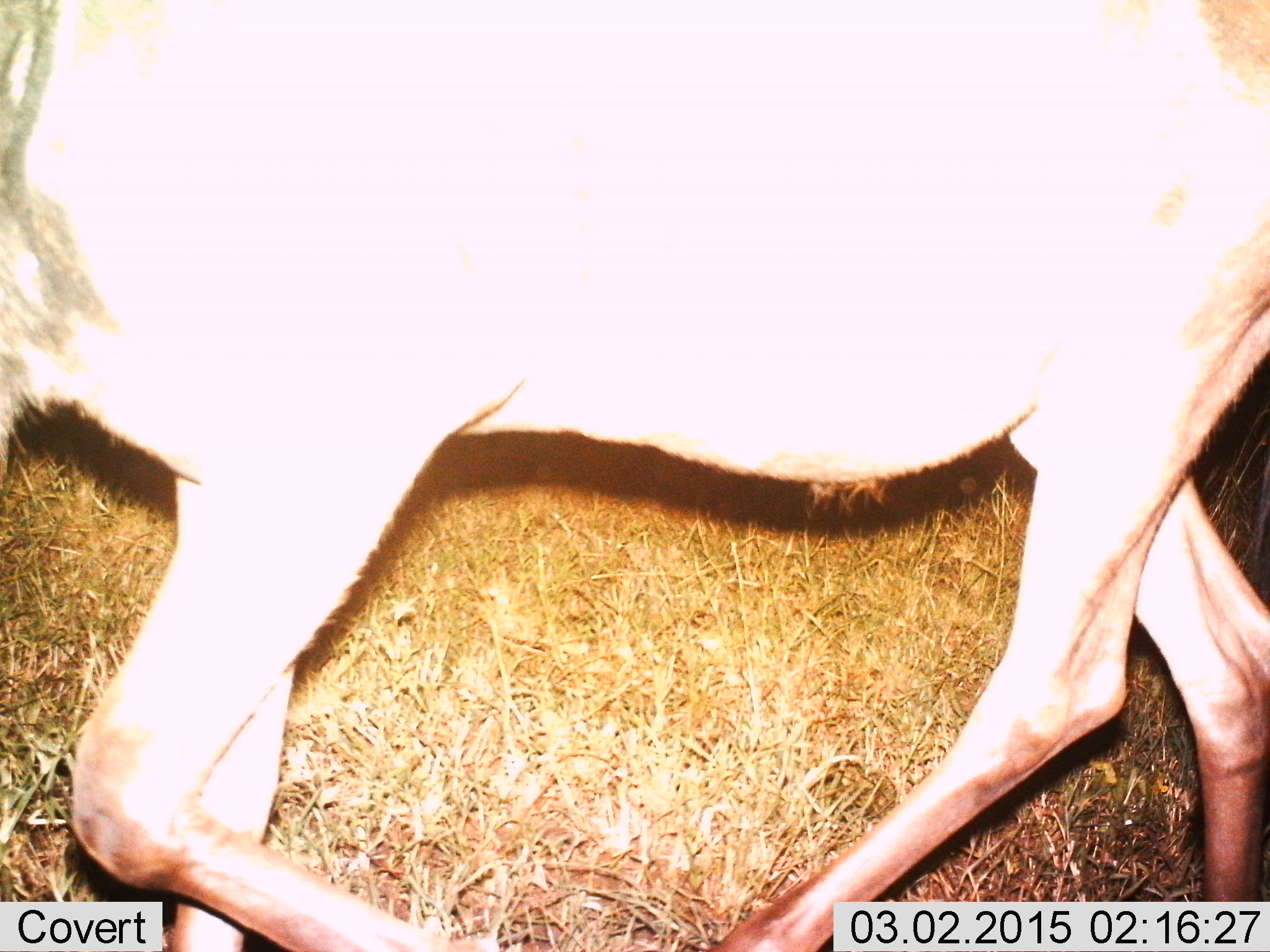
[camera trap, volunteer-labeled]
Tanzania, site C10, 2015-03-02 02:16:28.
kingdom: Animalia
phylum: Chordata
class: Mammalia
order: Artiodactyla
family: Bovidae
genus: Connochaetes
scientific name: Connochaetes taurinus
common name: blue wildebeest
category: wildebeest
Wildebeest (blue wildebeest) (Connochaetes taurinus), count 1. Behavior (volunteer vote fractions): standing 40%, resting 0%, moving 60%, interacting 0%. Young present (vote fraction): 0%. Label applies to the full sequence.